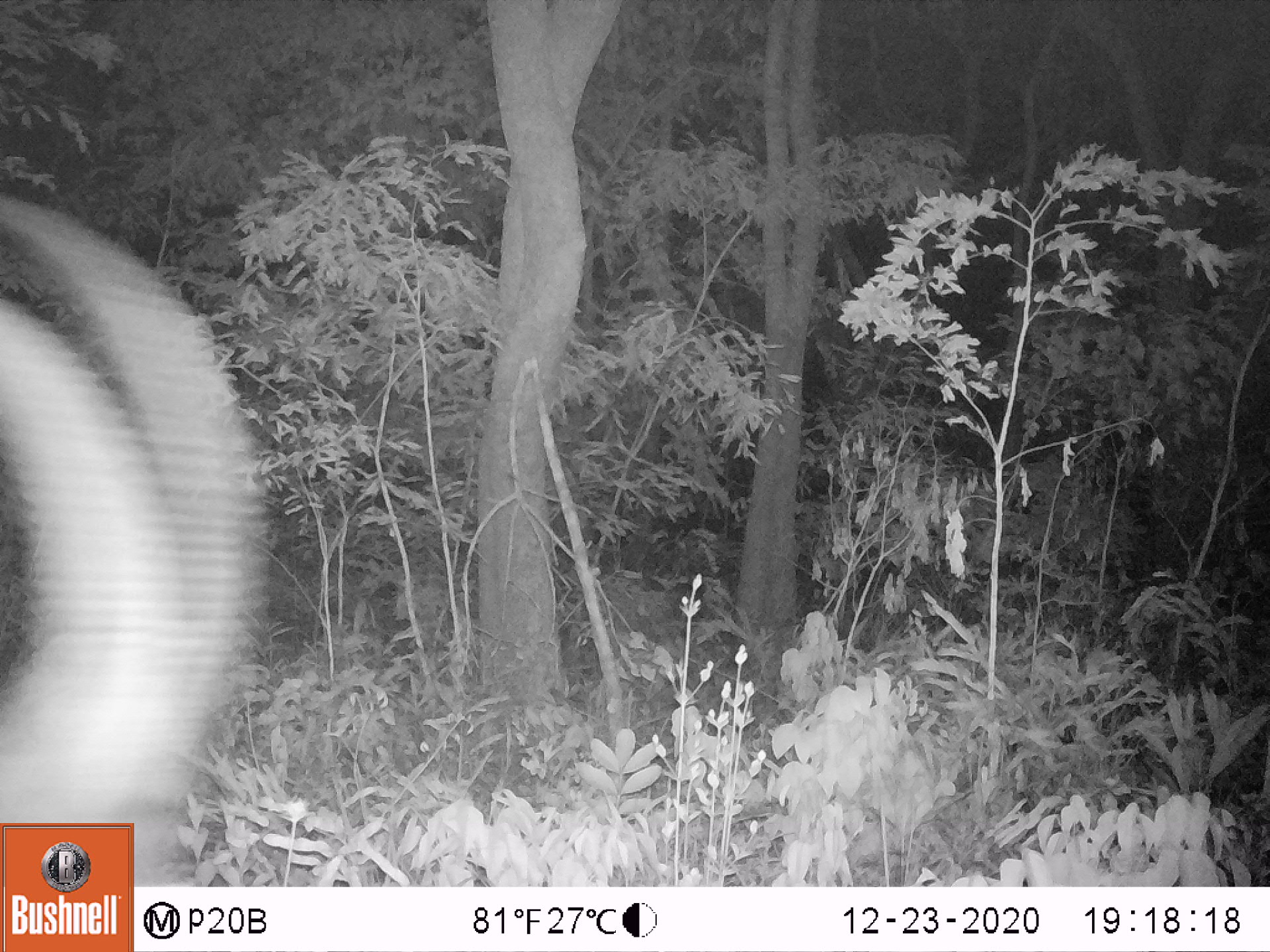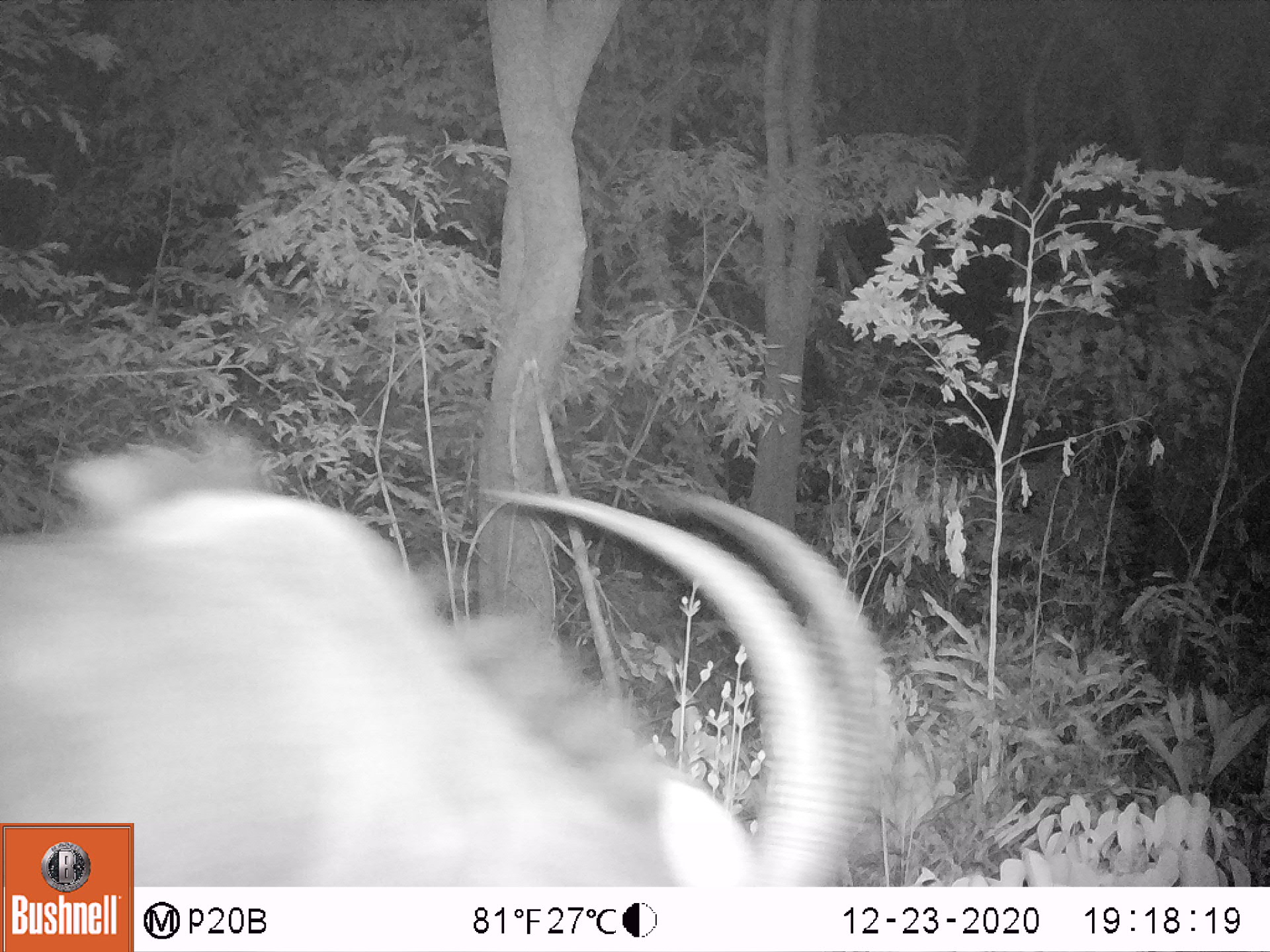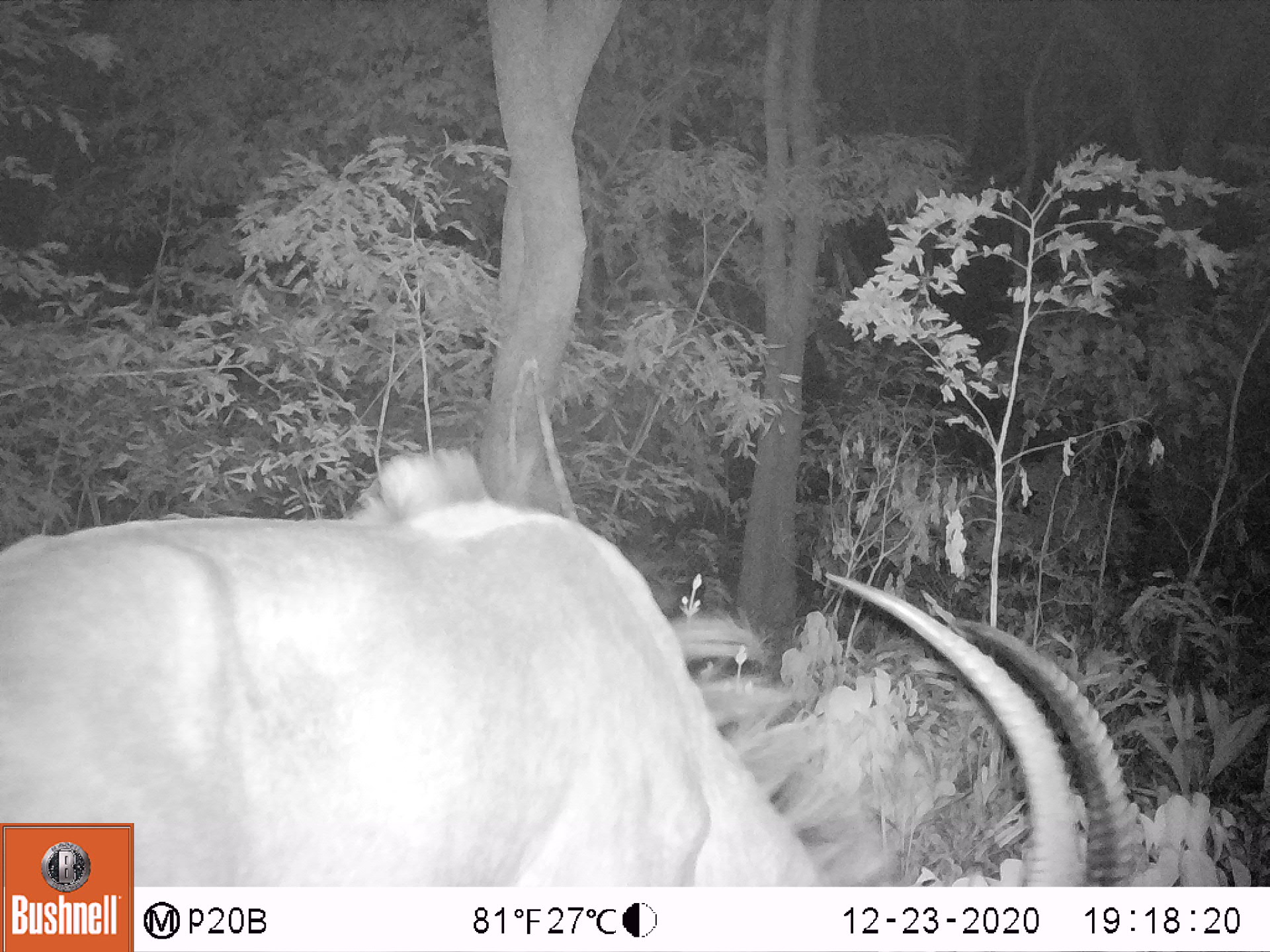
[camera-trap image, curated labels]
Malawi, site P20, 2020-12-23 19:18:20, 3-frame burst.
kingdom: Animalia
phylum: Chordata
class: Mammalia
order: Artiodactyla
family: Bovidae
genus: Hippotragus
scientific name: Hippotragus niger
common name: sable antelope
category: sable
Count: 1.